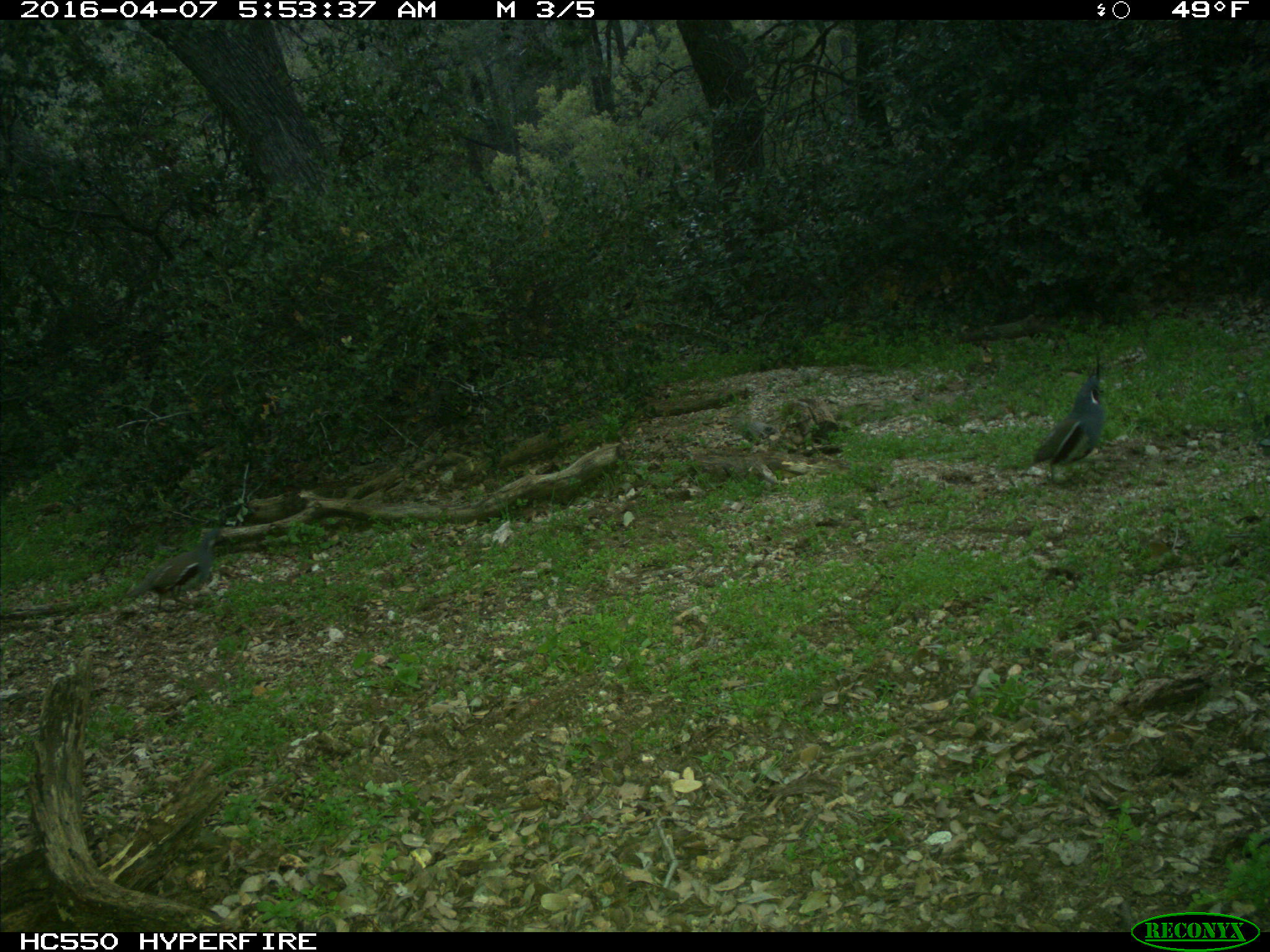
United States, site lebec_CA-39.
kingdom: Animalia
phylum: Chordata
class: Aves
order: Galliformes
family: Odontophoridae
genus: Callipepla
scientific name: Callipepla californica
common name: california quail